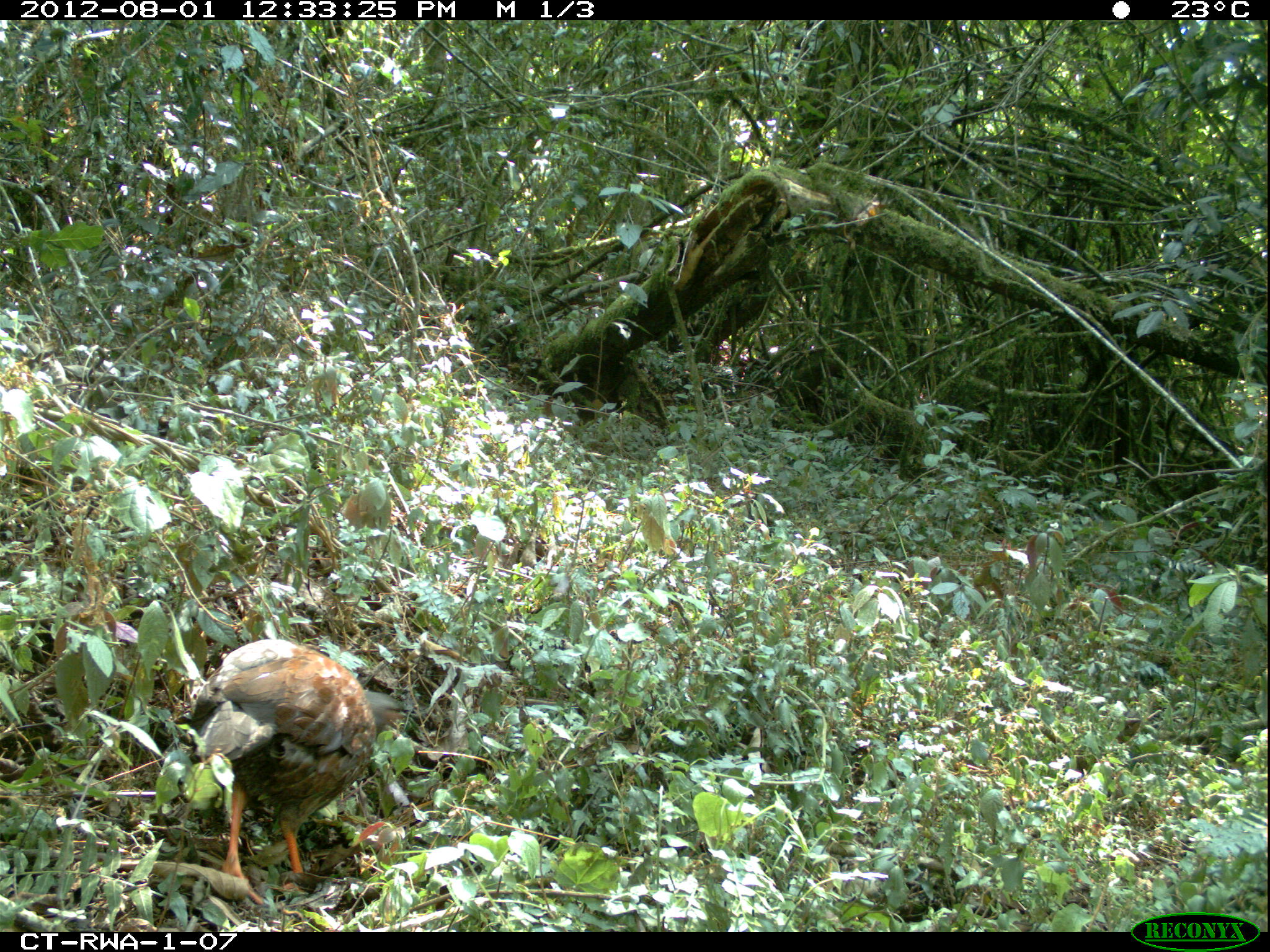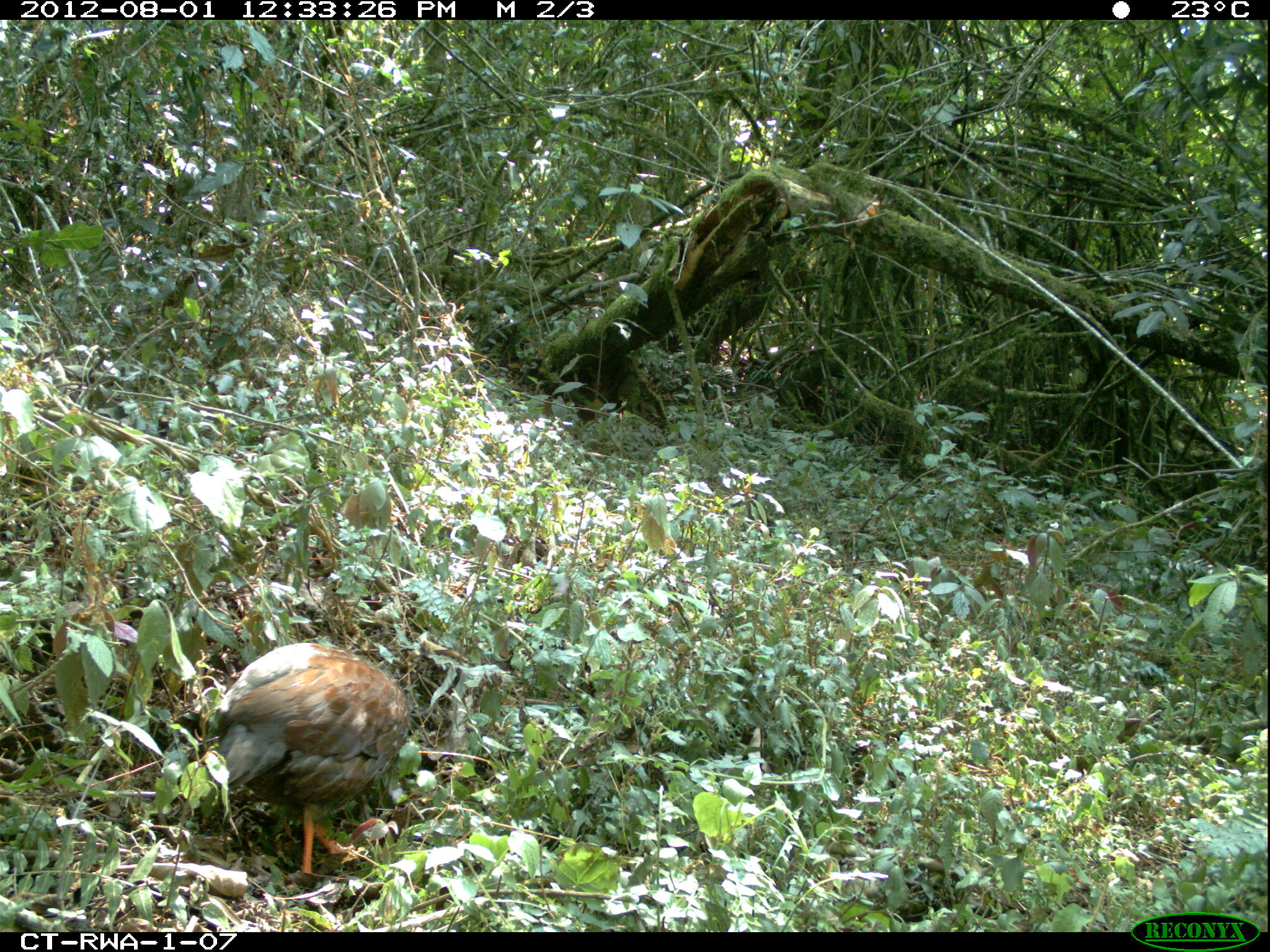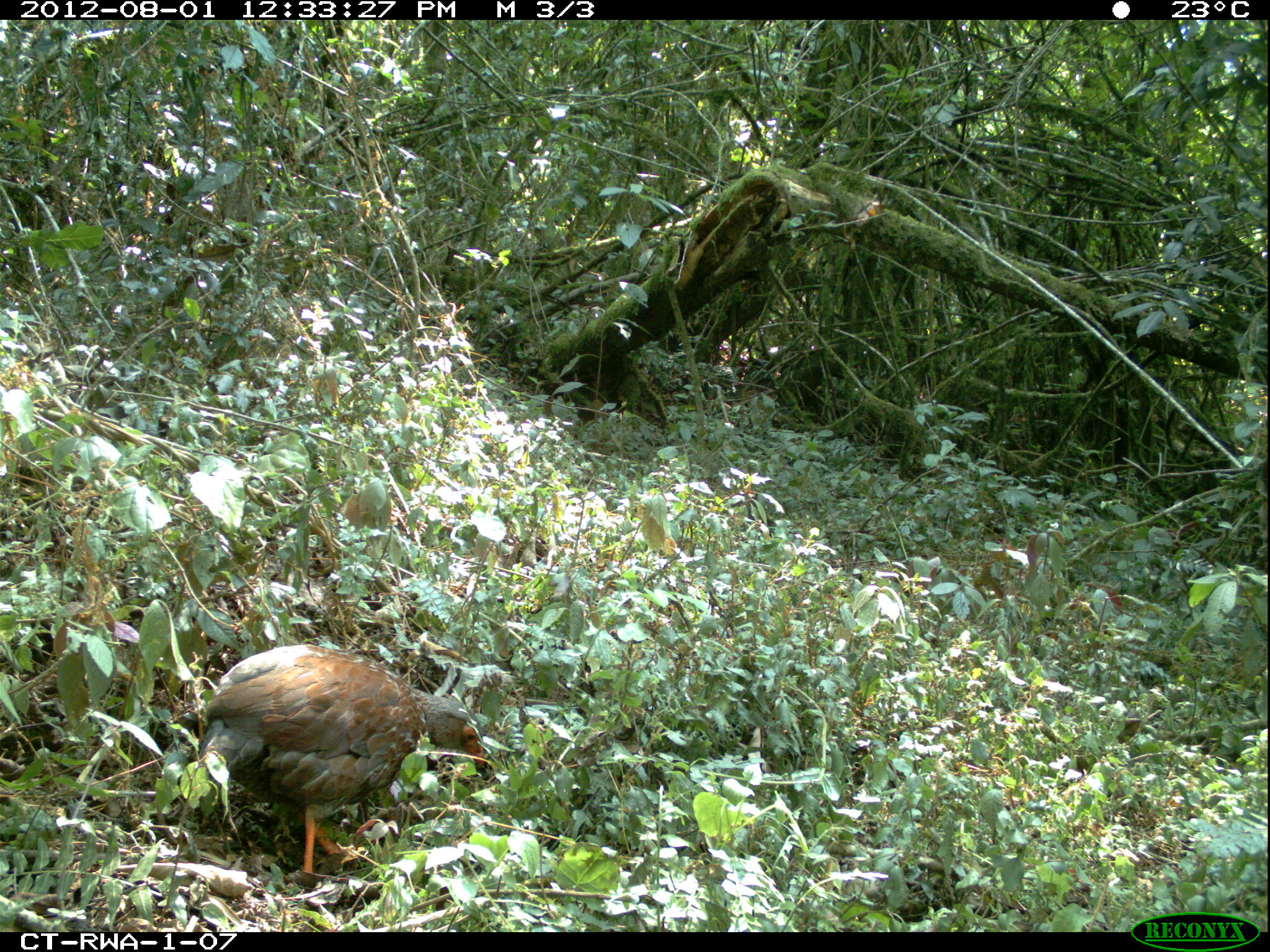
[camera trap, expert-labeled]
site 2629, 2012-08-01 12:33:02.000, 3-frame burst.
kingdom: Animalia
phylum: Chordata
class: Aves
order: Galliformes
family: Phasianidae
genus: Pternistis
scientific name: Pternistis nobilis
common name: handsome francolin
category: francolinus nobilis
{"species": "francolinus nobilis (handsome francolin) (Pternistis nobilis)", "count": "1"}